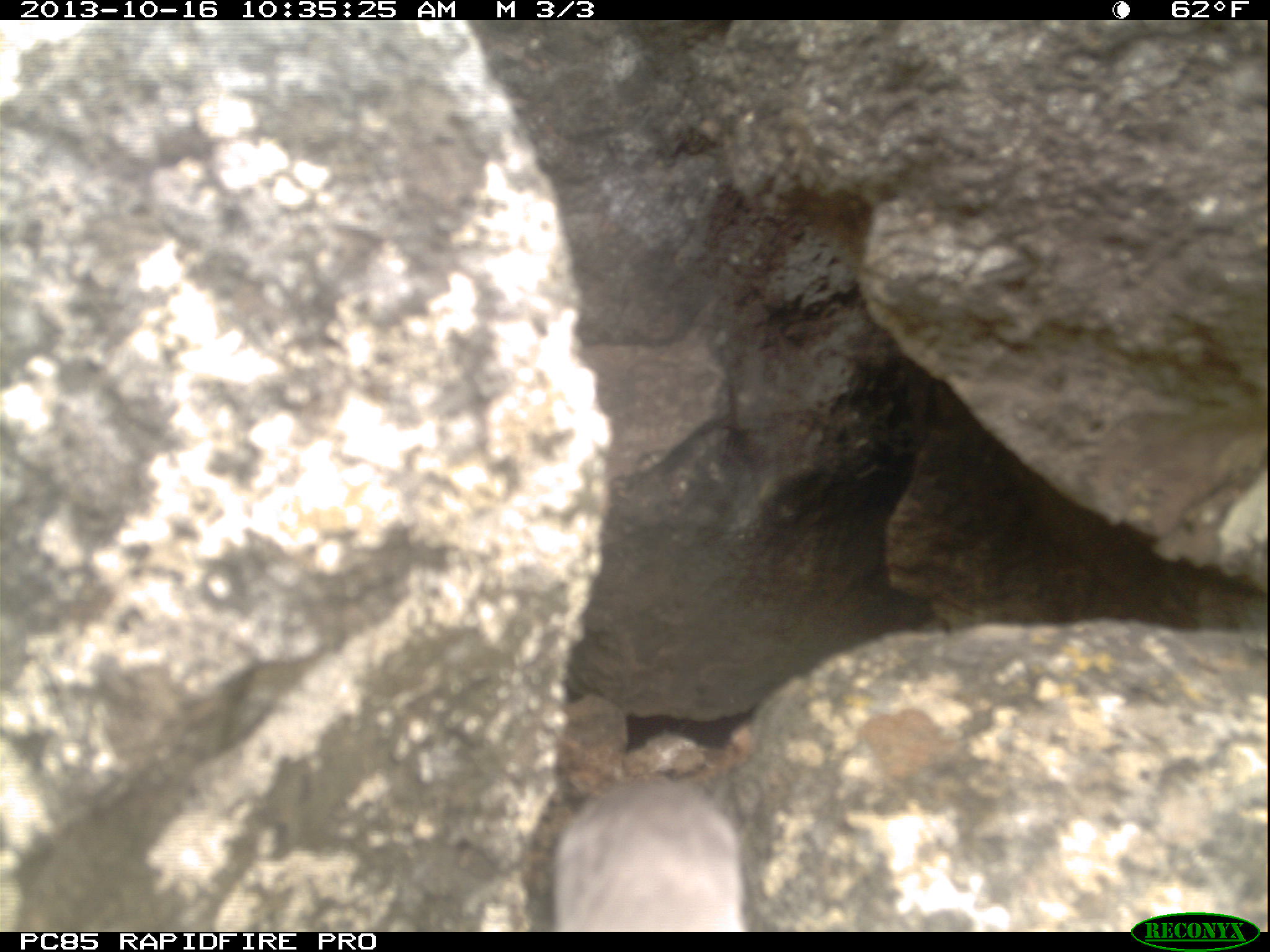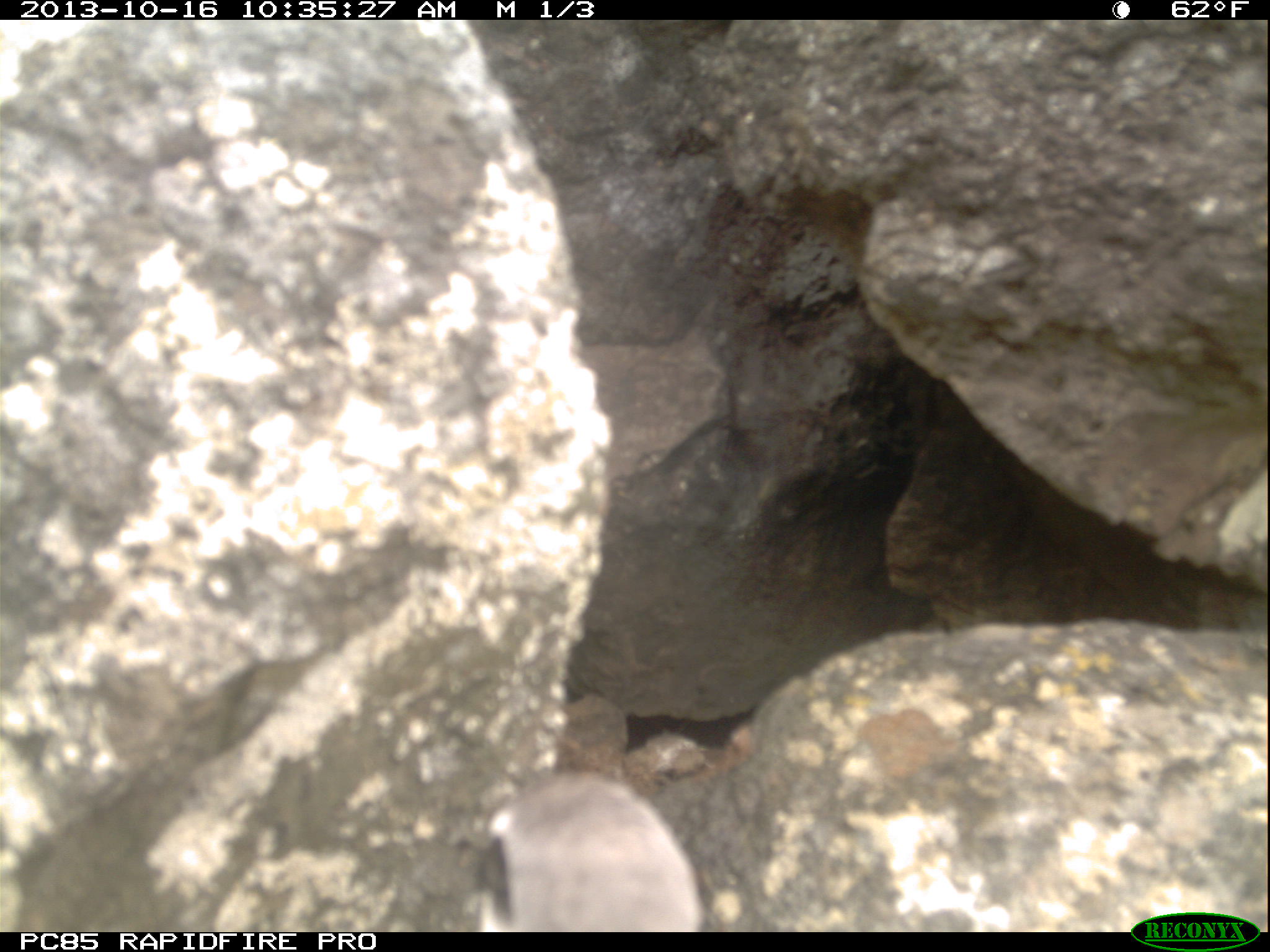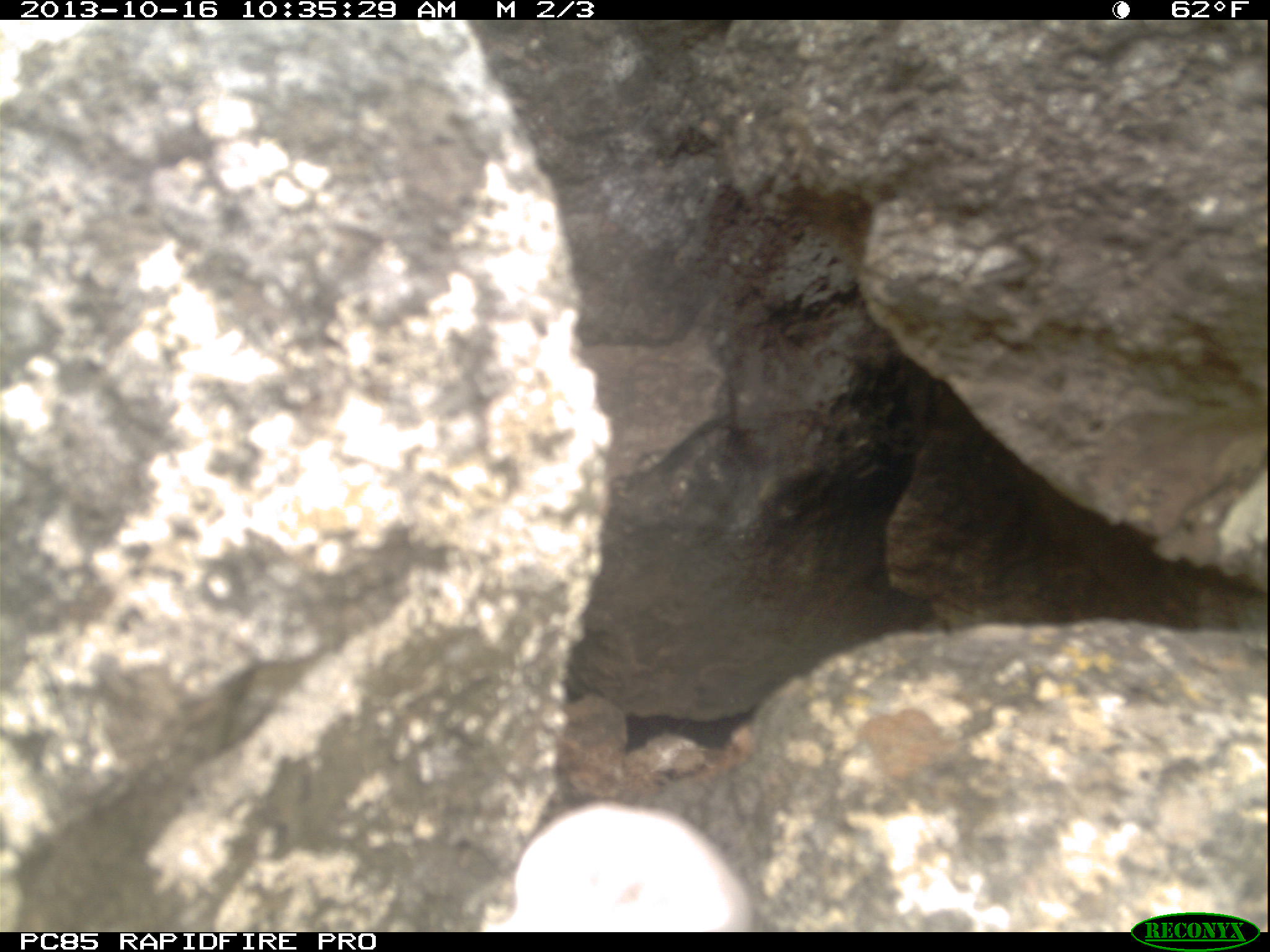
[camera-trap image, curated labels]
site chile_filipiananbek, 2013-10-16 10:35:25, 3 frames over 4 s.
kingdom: Animalia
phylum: Chordata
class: Aves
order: Procellariiformes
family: Procellariidae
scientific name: Procellariidae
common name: petrel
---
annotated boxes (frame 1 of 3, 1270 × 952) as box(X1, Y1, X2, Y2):
petrel: box(555, 773, 753, 931)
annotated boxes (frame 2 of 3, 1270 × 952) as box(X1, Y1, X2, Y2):
petrel: box(472, 772, 704, 930)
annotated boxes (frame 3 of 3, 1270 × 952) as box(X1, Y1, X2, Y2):
petrel: box(497, 804, 758, 932)